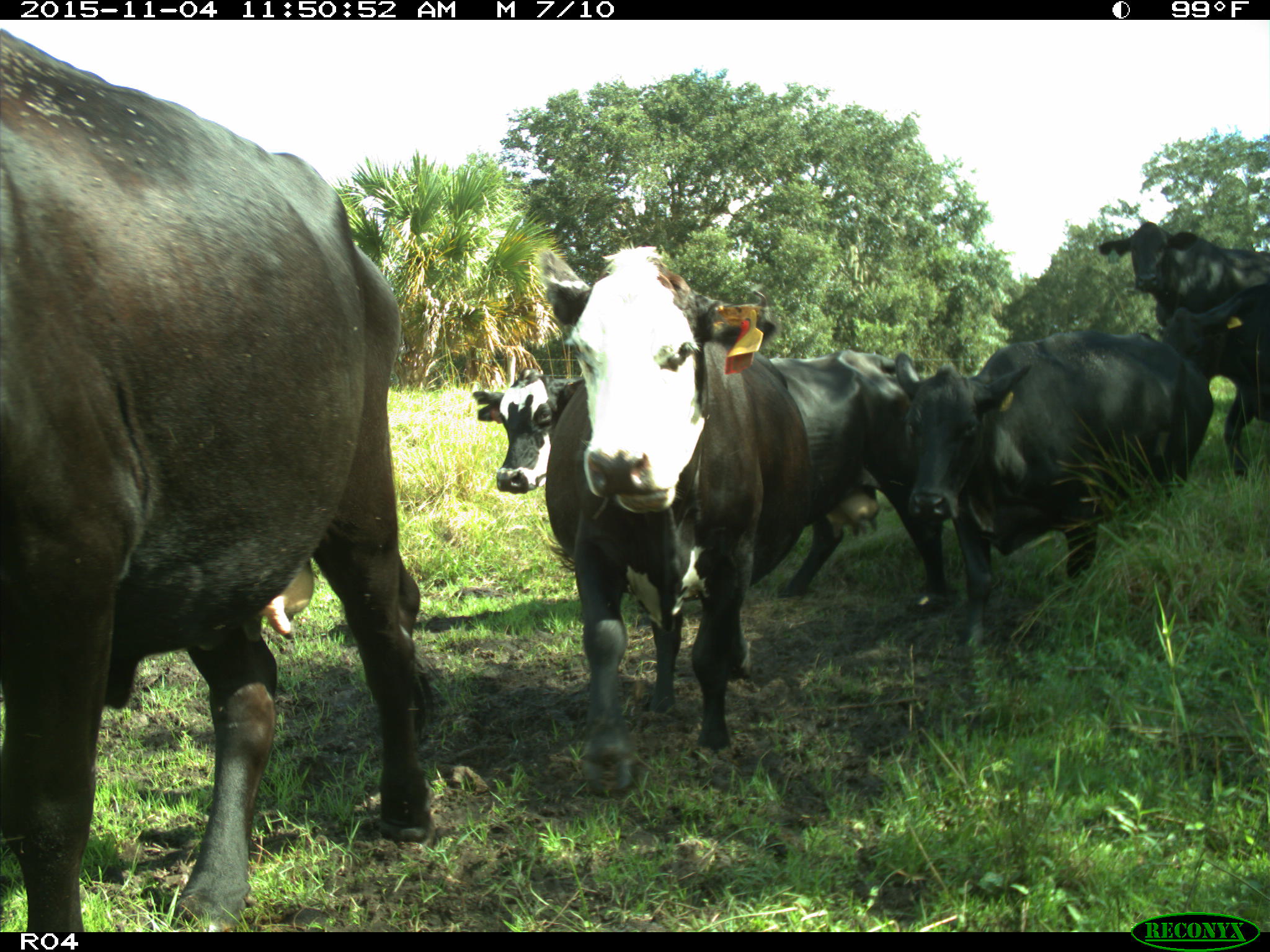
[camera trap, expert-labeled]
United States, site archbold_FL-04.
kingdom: Animalia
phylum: Chordata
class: Mammalia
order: Artiodactyla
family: Bovidae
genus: Bos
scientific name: Bos taurus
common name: domestic cow